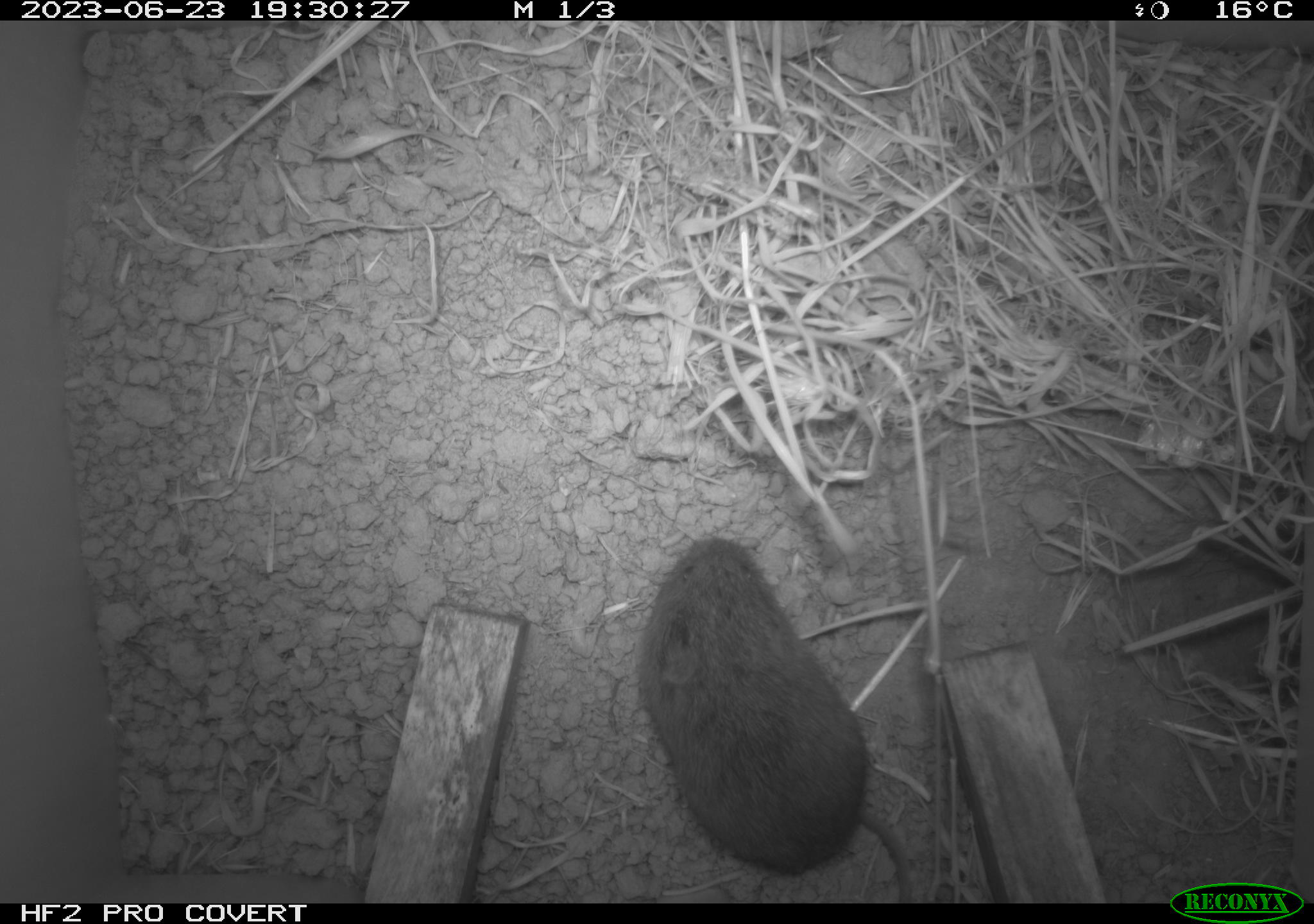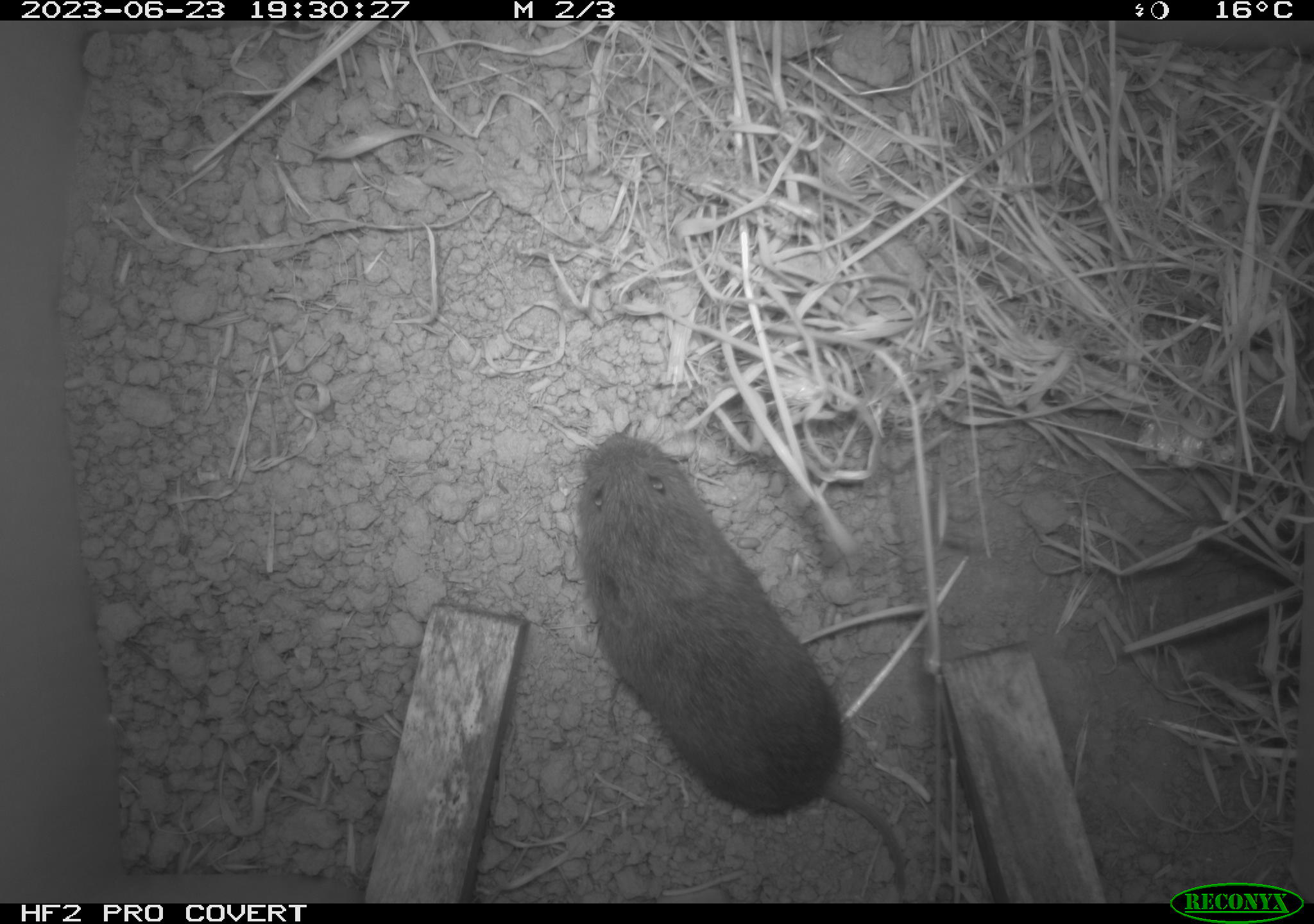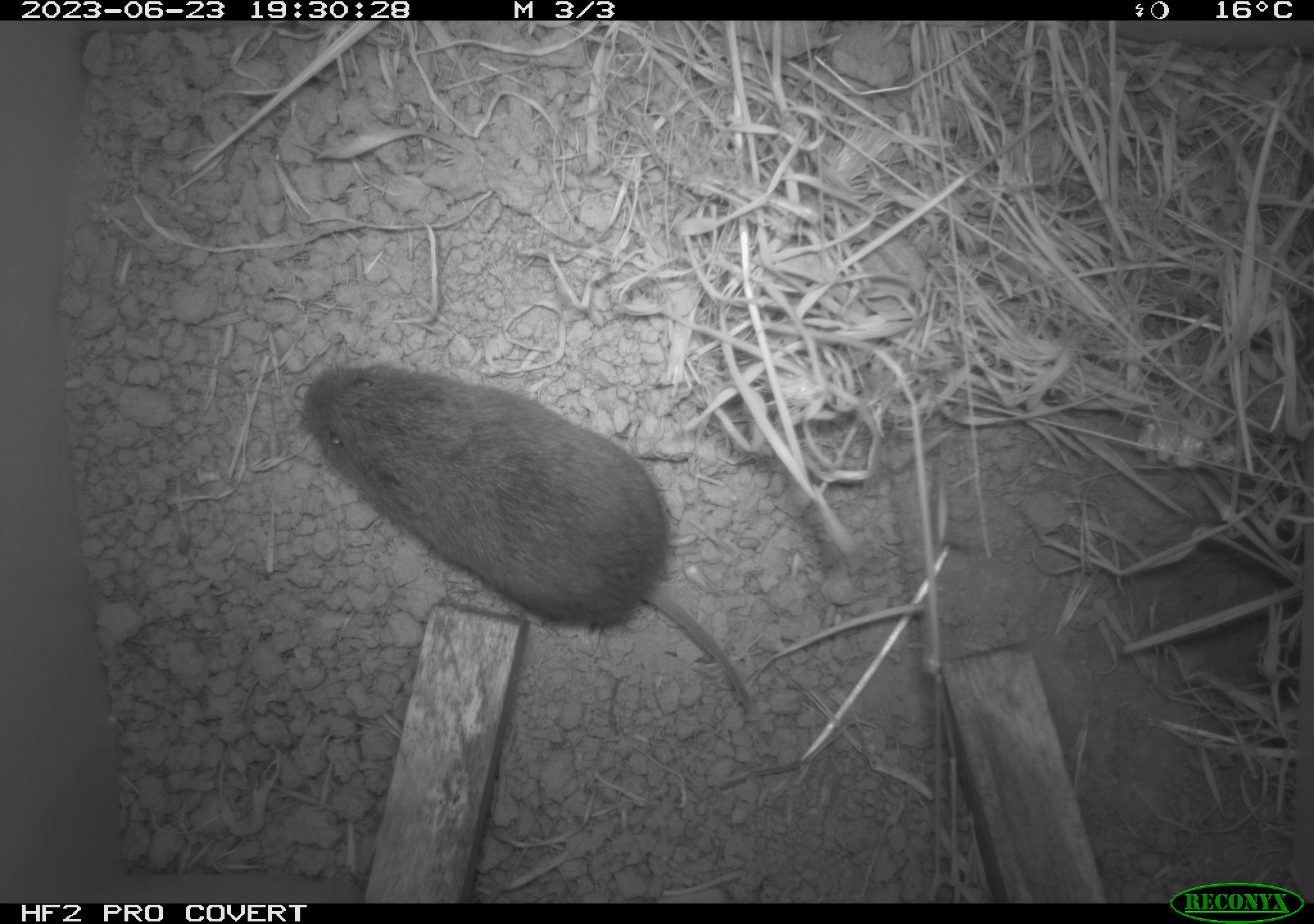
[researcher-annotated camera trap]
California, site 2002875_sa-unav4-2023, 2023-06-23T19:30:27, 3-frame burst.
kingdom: Animalia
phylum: Chordata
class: Mammalia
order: Rodentia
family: Cricetidae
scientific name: Arvicolinae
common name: voles, lemmings, and muskrats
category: arvicolinae subfamily